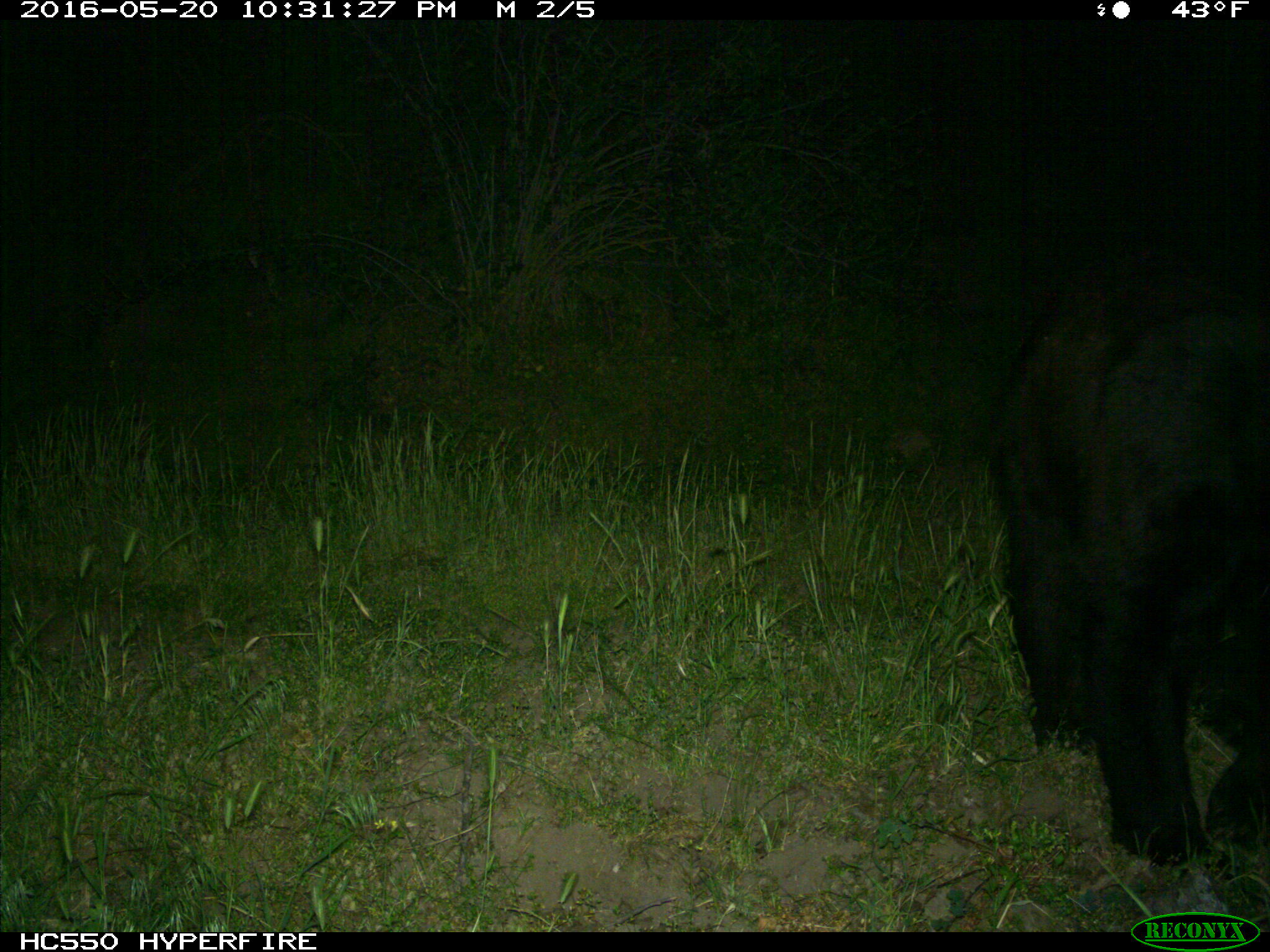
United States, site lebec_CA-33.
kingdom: Animalia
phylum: Chordata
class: Mammalia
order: Carnivora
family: Ursidae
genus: Ursus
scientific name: Ursus americanus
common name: american black bear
Ursus americanus (american black bear).